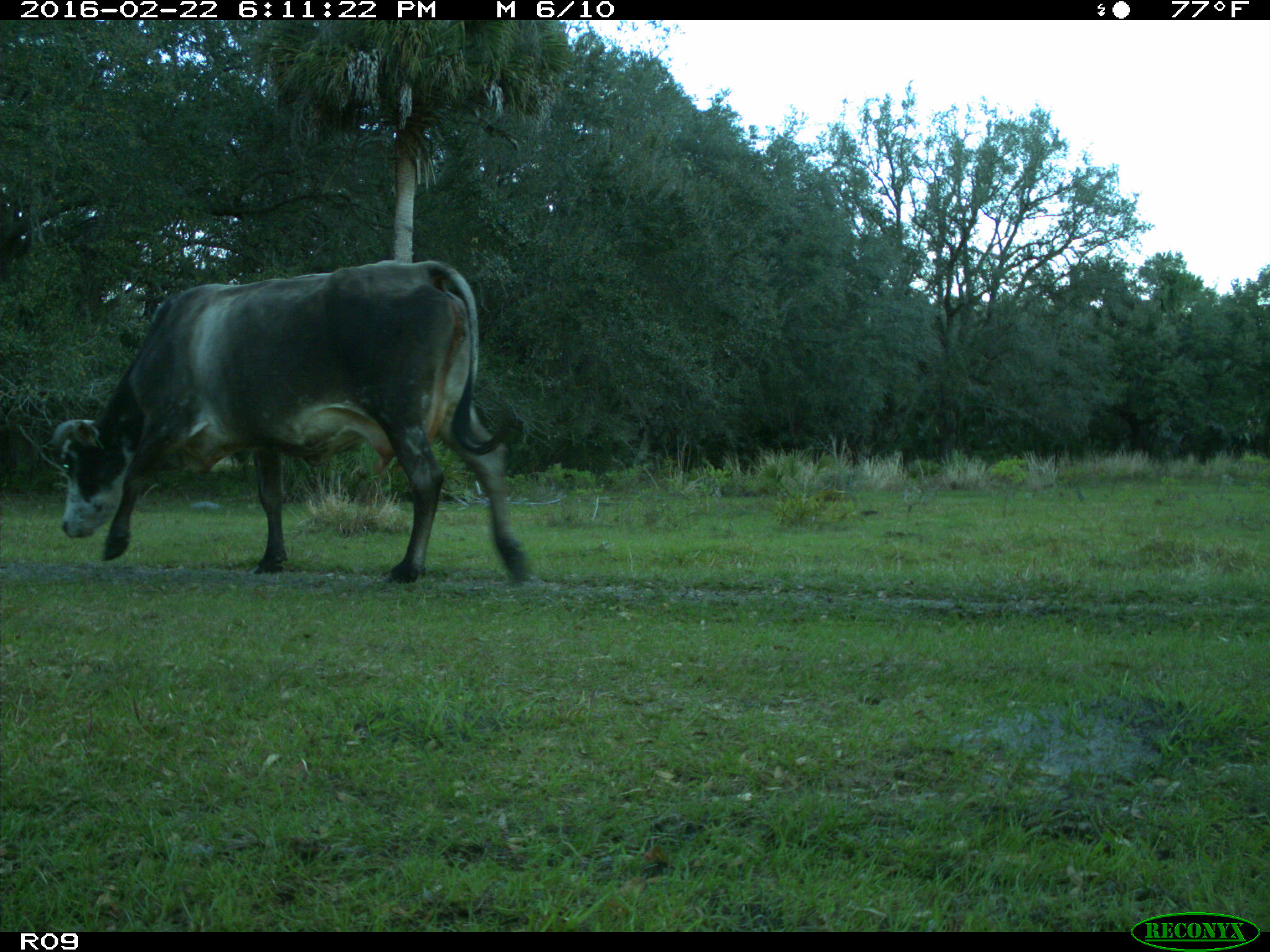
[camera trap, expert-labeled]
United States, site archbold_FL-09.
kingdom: Animalia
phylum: Chordata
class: Mammalia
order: Artiodactyla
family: Bovidae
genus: Bos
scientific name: Bos taurus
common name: domestic cow